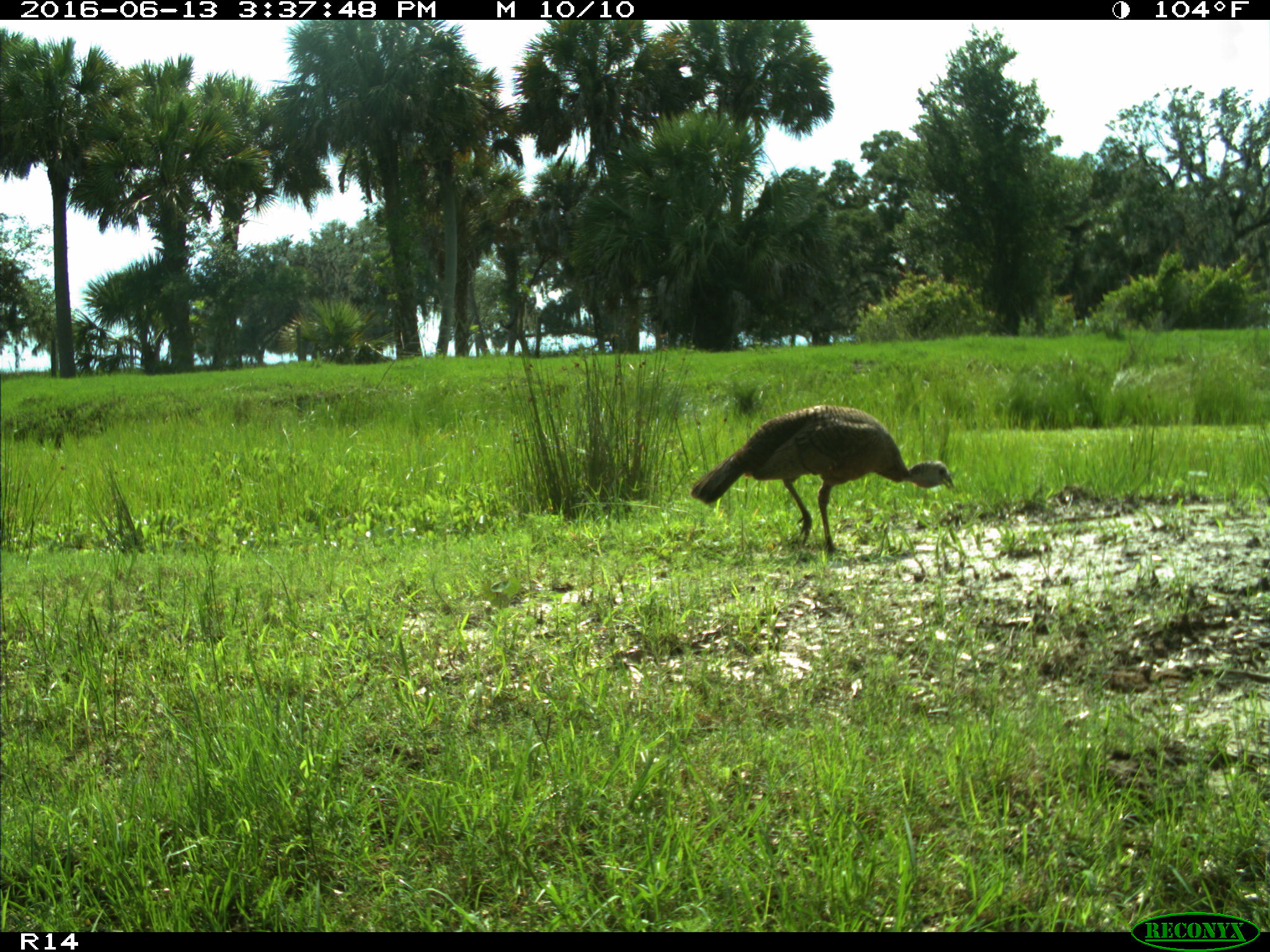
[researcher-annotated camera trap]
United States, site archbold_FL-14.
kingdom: Animalia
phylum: Chordata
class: Aves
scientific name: Aves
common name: birds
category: unidentified bird